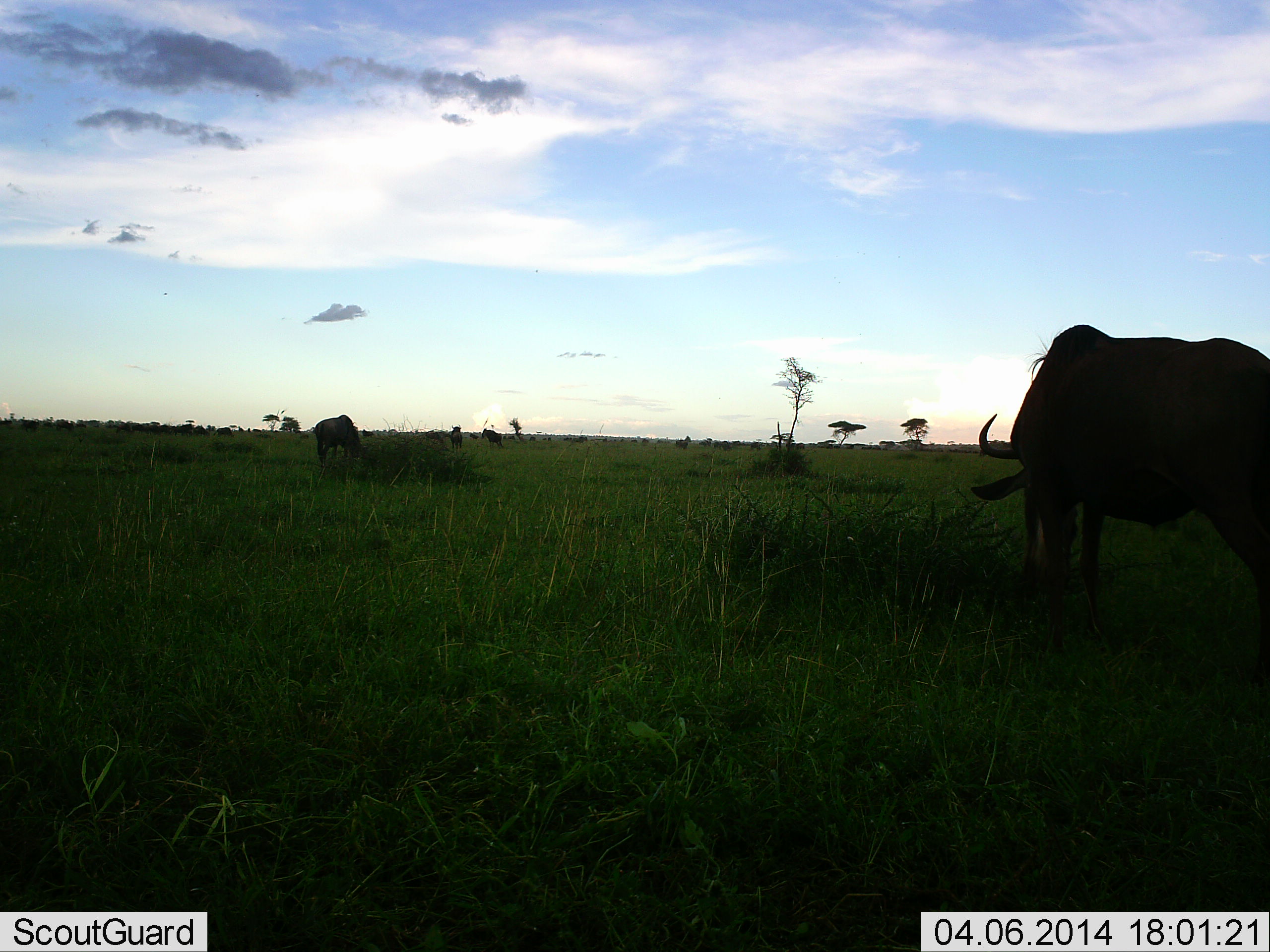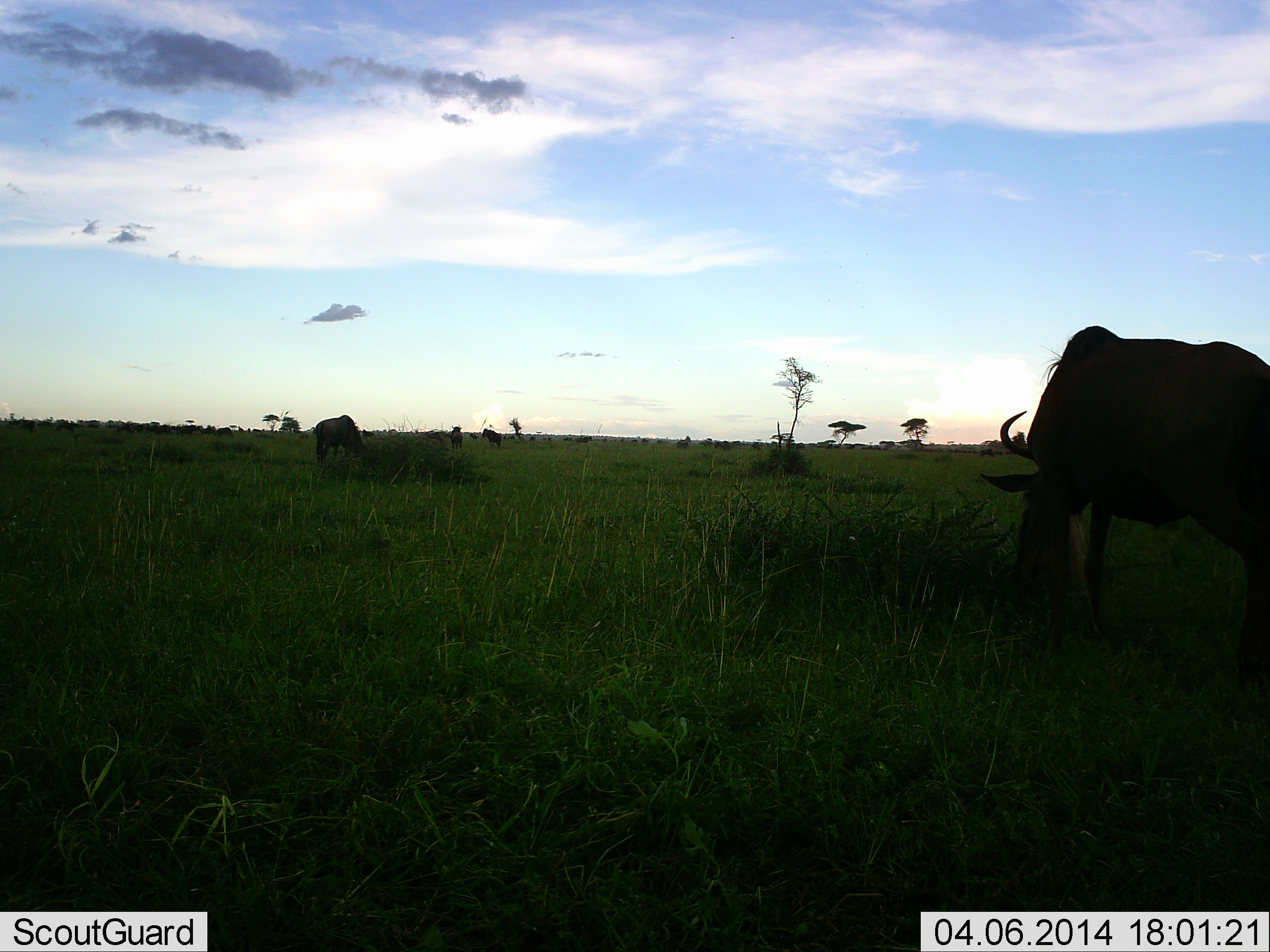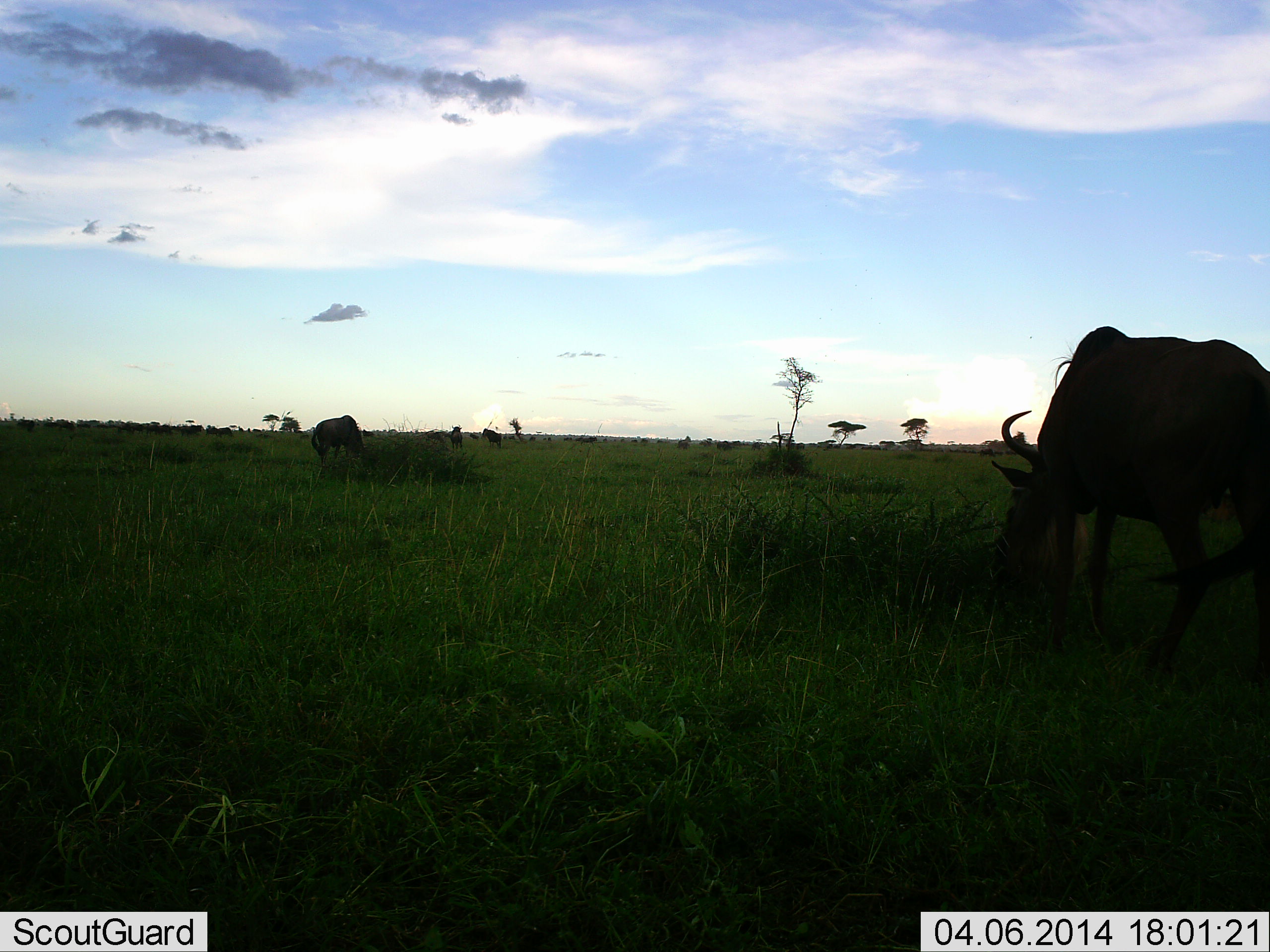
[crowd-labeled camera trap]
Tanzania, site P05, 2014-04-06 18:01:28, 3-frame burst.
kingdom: Animalia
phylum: Chordata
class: Mammalia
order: Artiodactyla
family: Bovidae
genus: Connochaetes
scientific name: Connochaetes taurinus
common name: blue wildebeest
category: wildebeest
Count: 4.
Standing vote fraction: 47%.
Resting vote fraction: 0%.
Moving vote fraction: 6%.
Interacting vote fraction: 0%.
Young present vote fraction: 0%.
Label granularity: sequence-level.